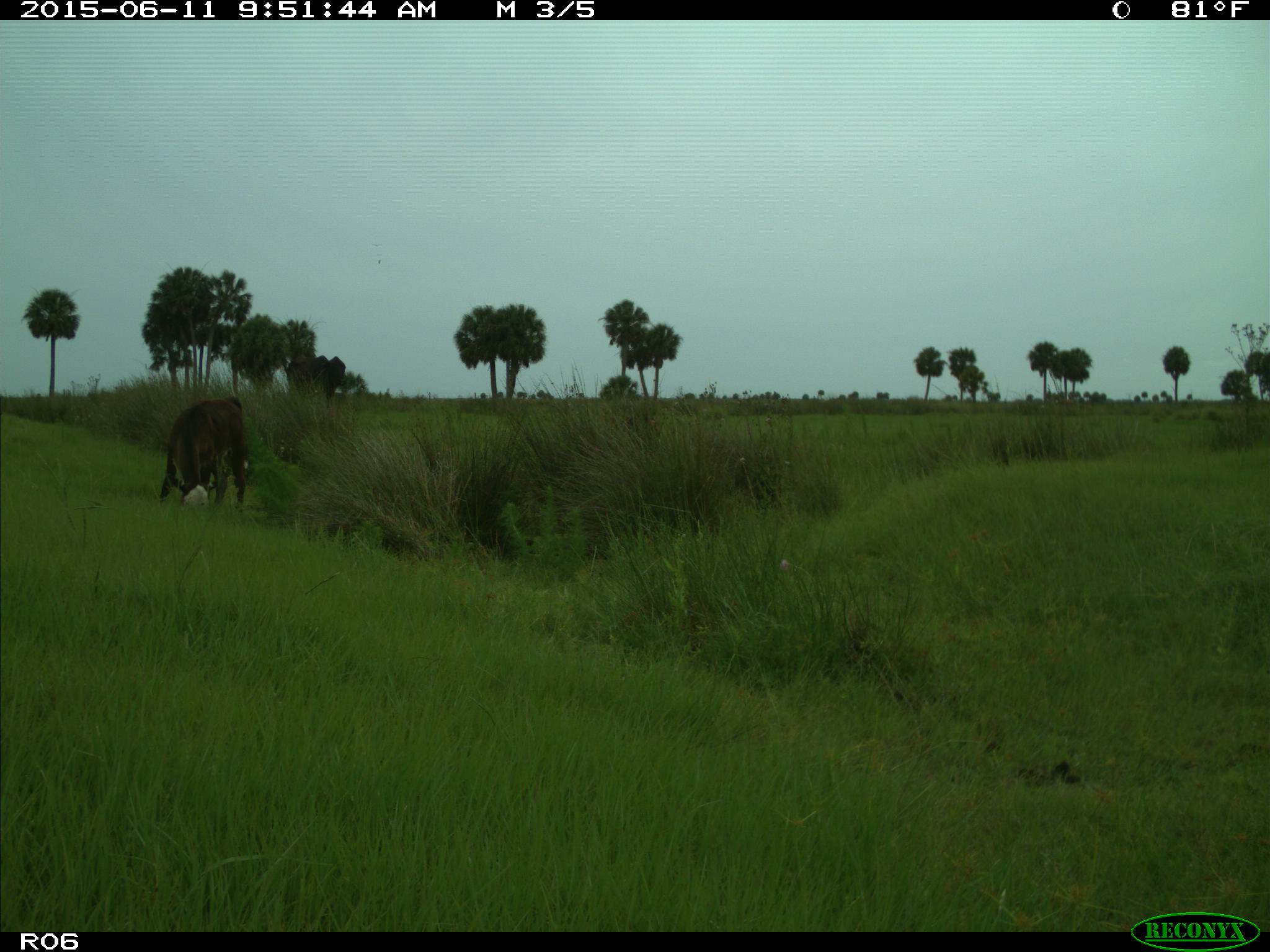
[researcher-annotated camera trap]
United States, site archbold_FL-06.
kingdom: Animalia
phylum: Chordata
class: Mammalia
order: Artiodactyla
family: Bovidae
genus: Bos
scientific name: Bos taurus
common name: domestic cow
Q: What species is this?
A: Bos taurus (domestic cow).